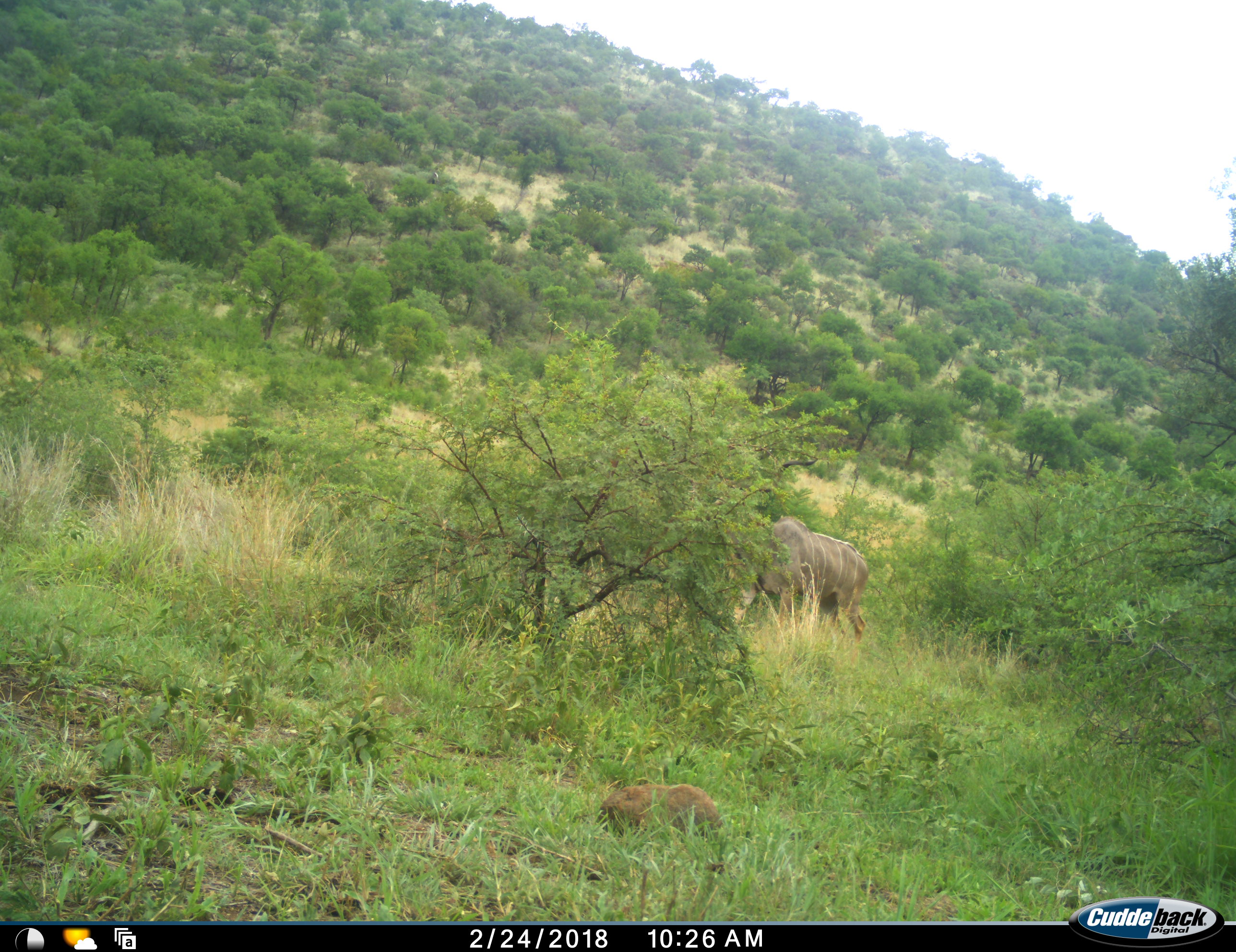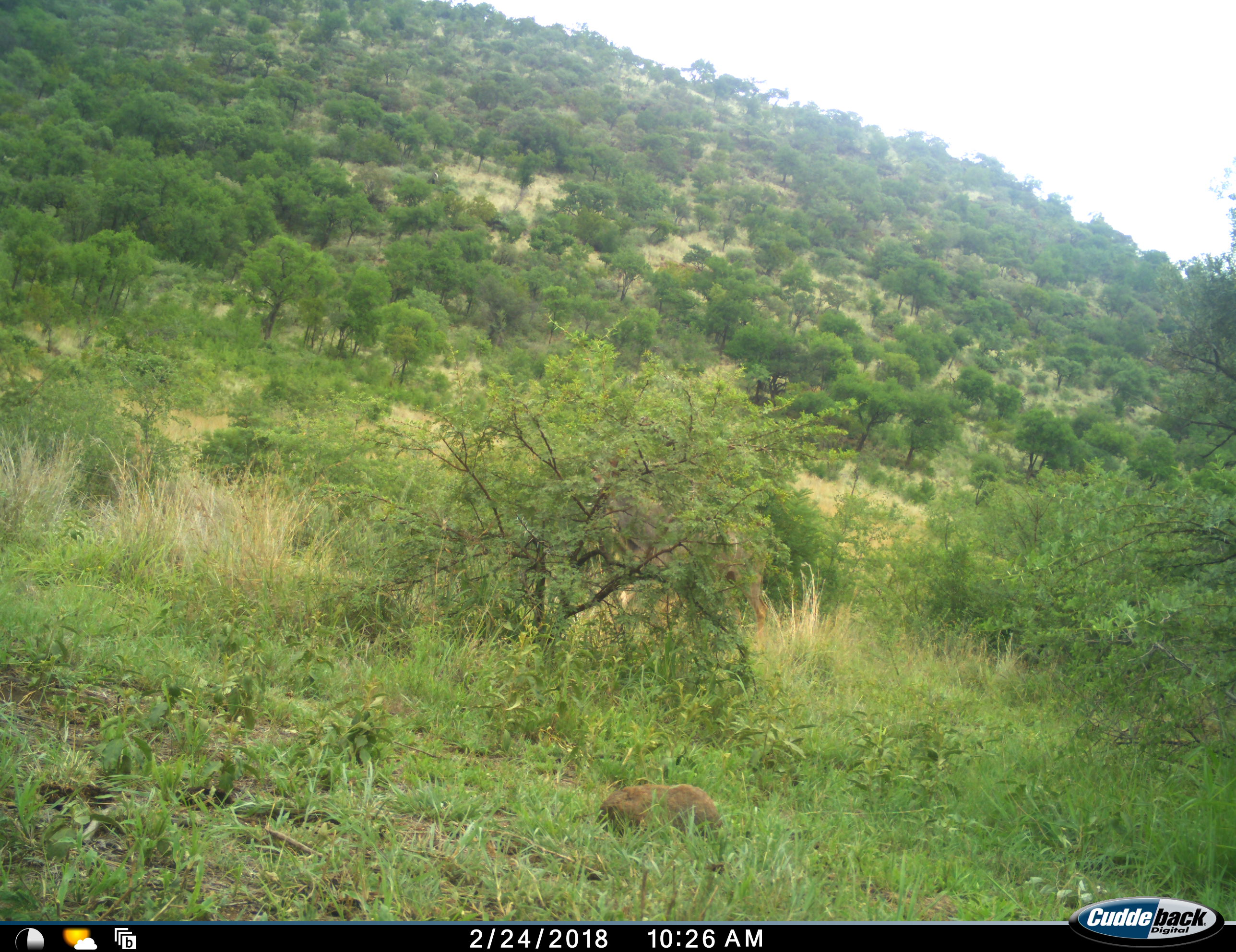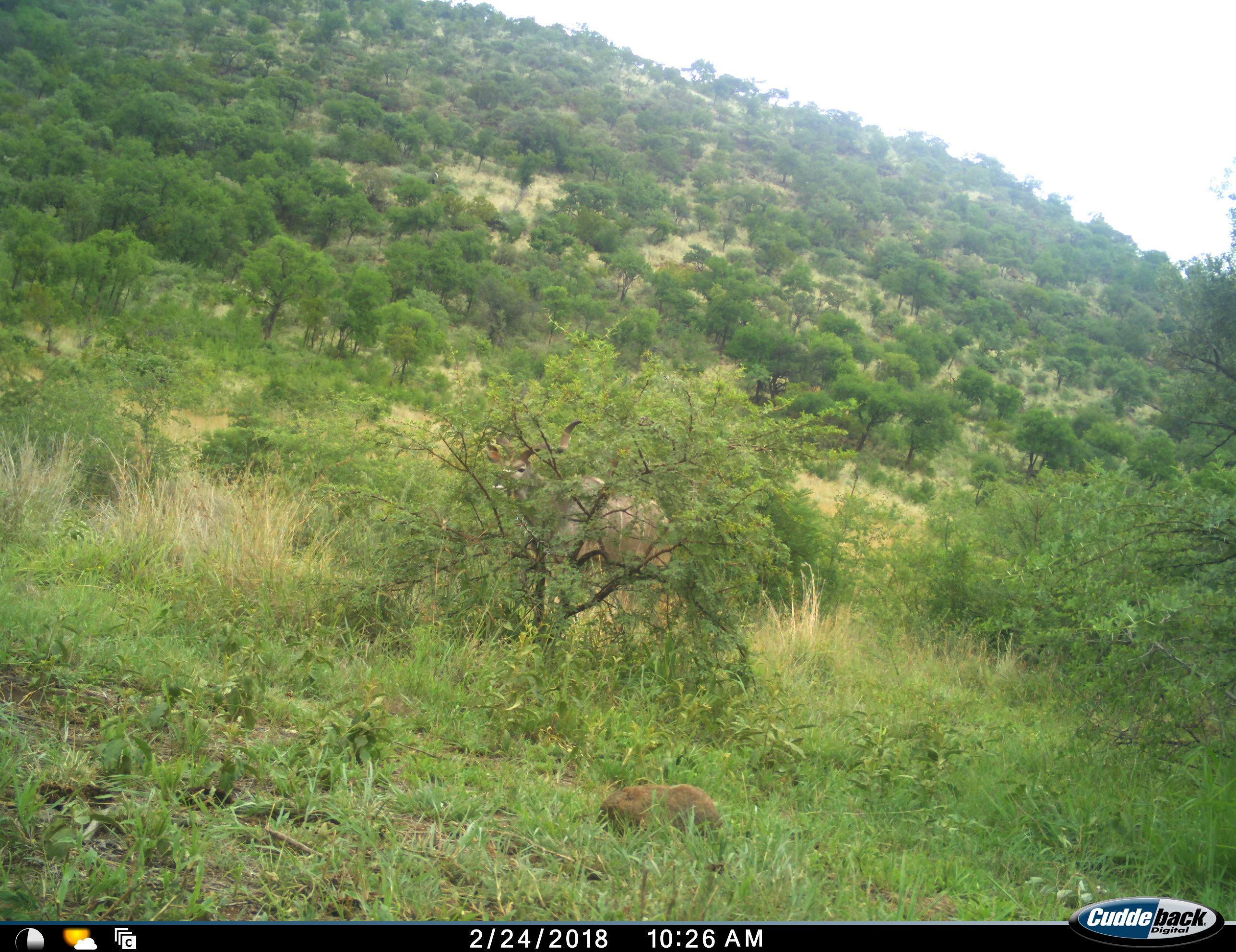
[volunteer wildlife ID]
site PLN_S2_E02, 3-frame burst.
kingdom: Animalia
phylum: Chordata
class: Mammalia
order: Artiodactyla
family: Bovidae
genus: Tragelaphus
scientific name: Tragelaphus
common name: kudu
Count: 1.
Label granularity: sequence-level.